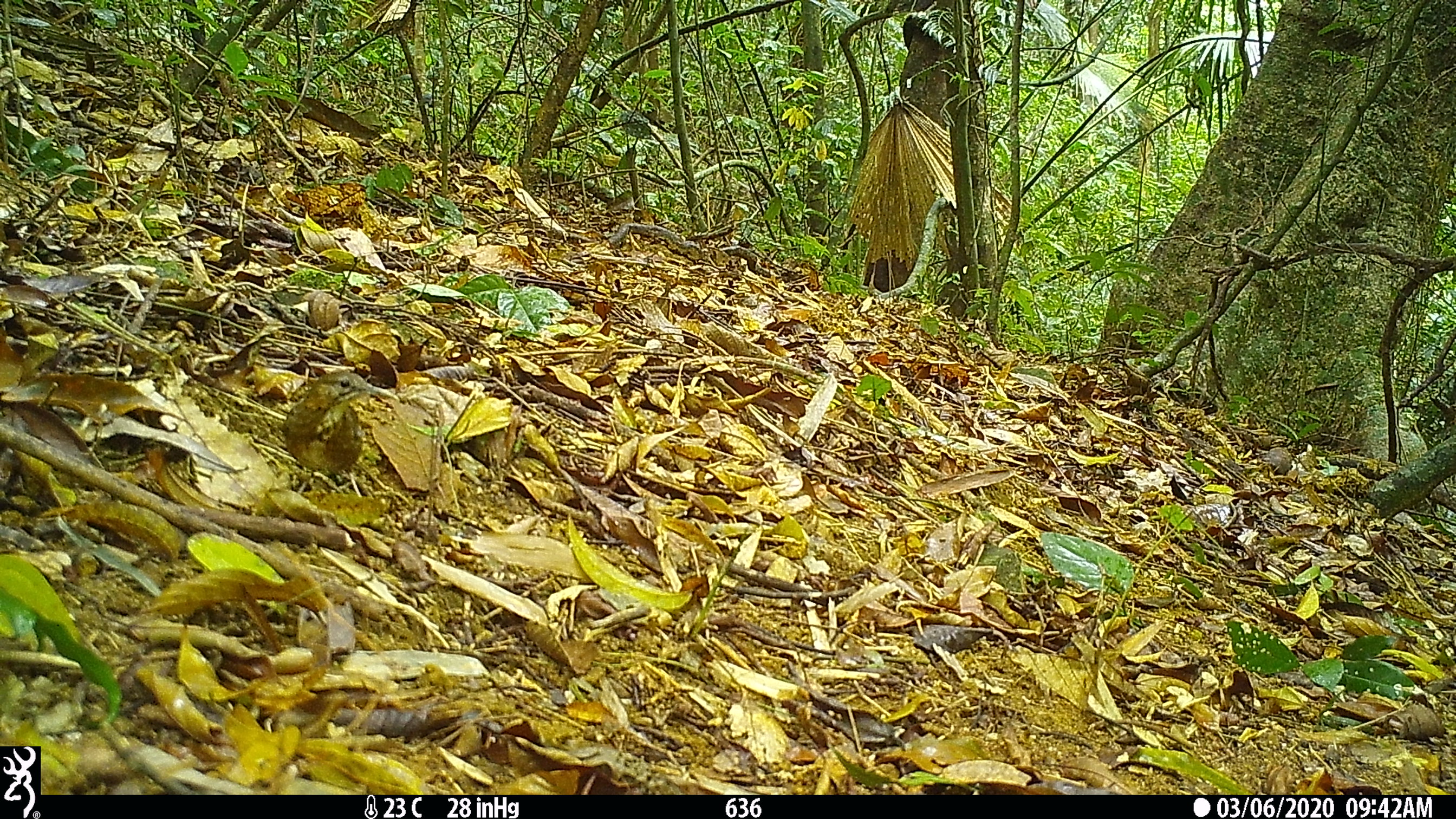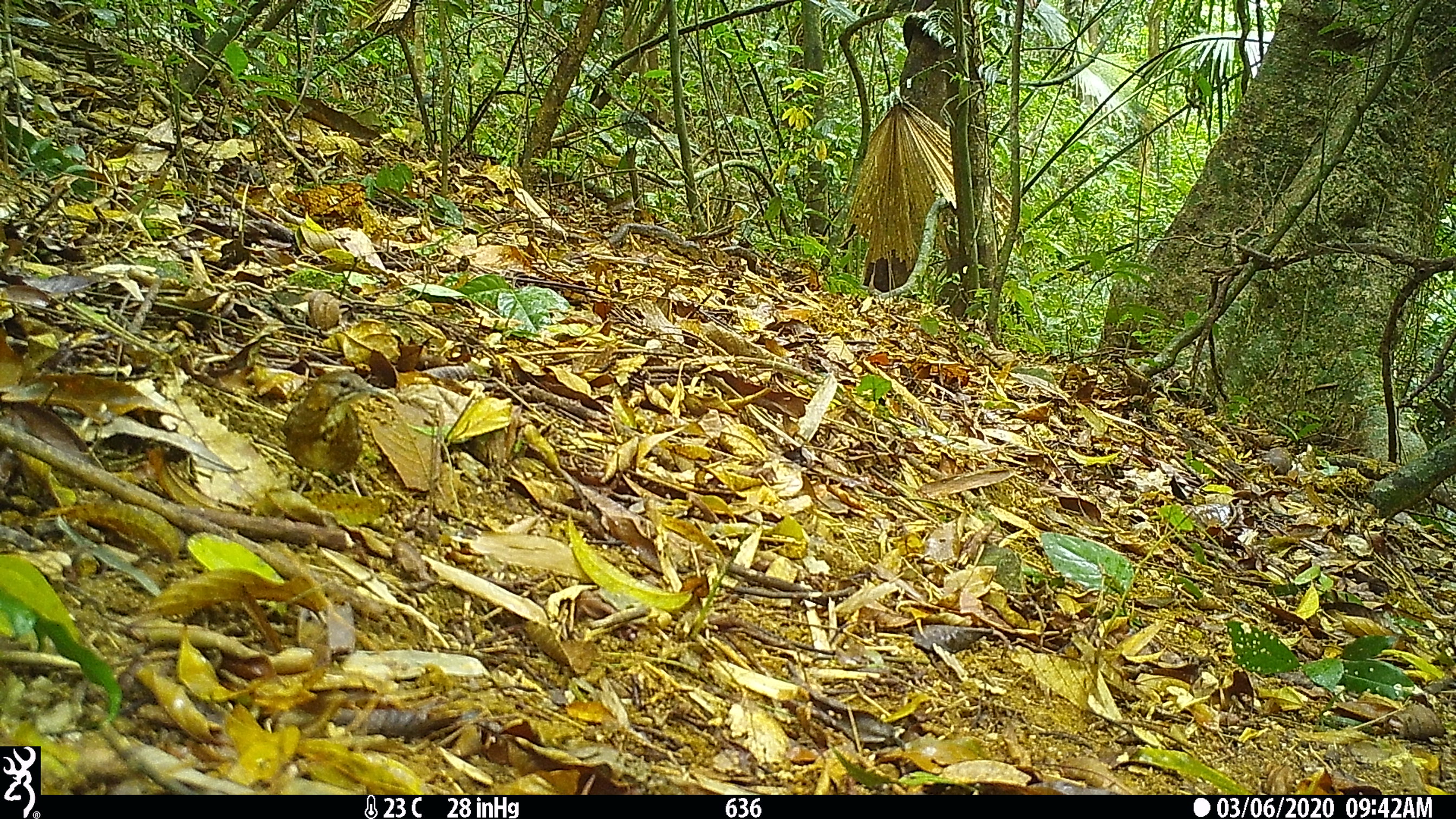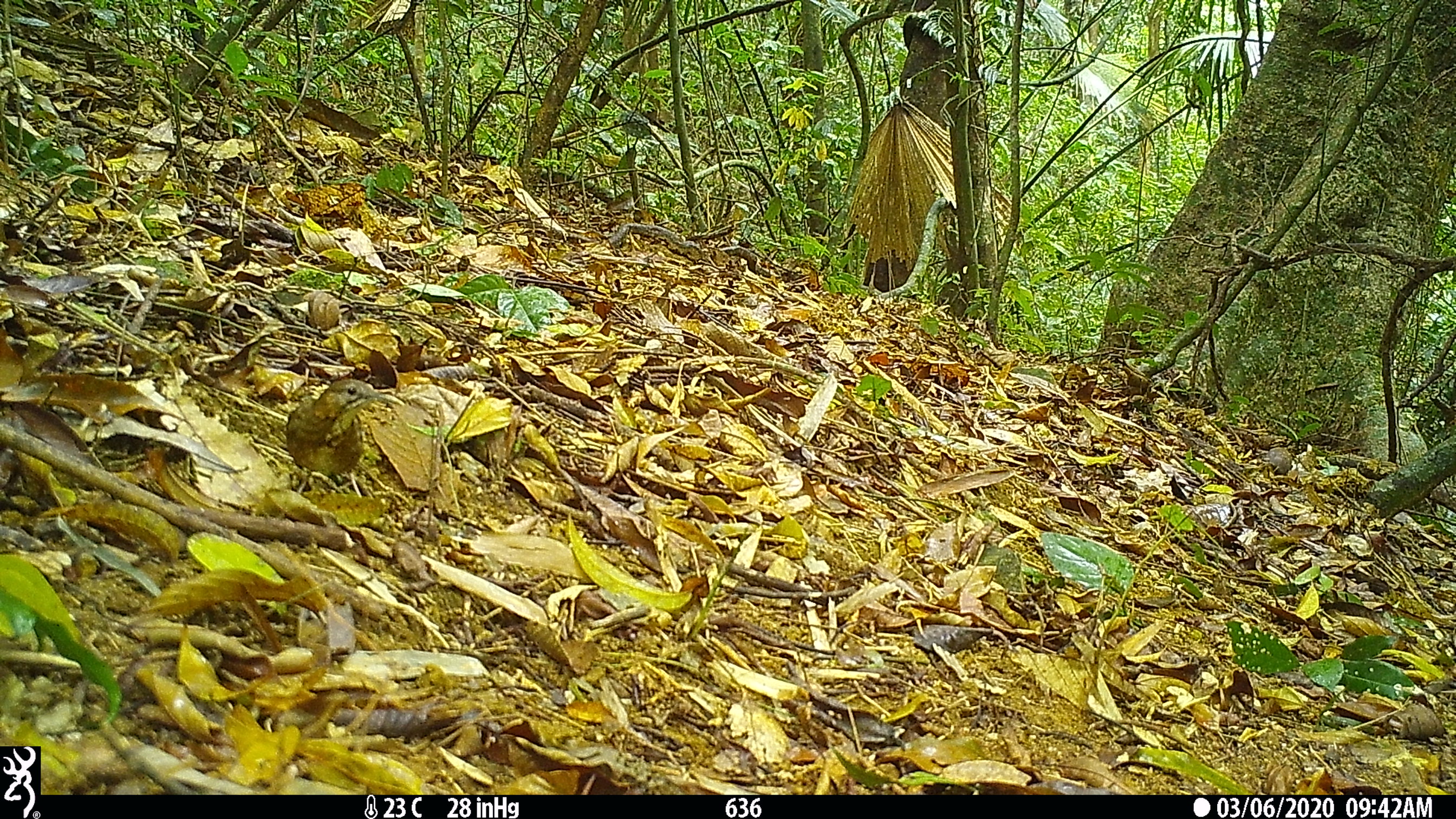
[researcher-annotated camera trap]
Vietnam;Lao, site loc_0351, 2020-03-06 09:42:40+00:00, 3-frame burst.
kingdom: Animalia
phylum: Chordata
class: Aves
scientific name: Aves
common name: bird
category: unidentified bird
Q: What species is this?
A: Unidentified bird (bird) (Aves).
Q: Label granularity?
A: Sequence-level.